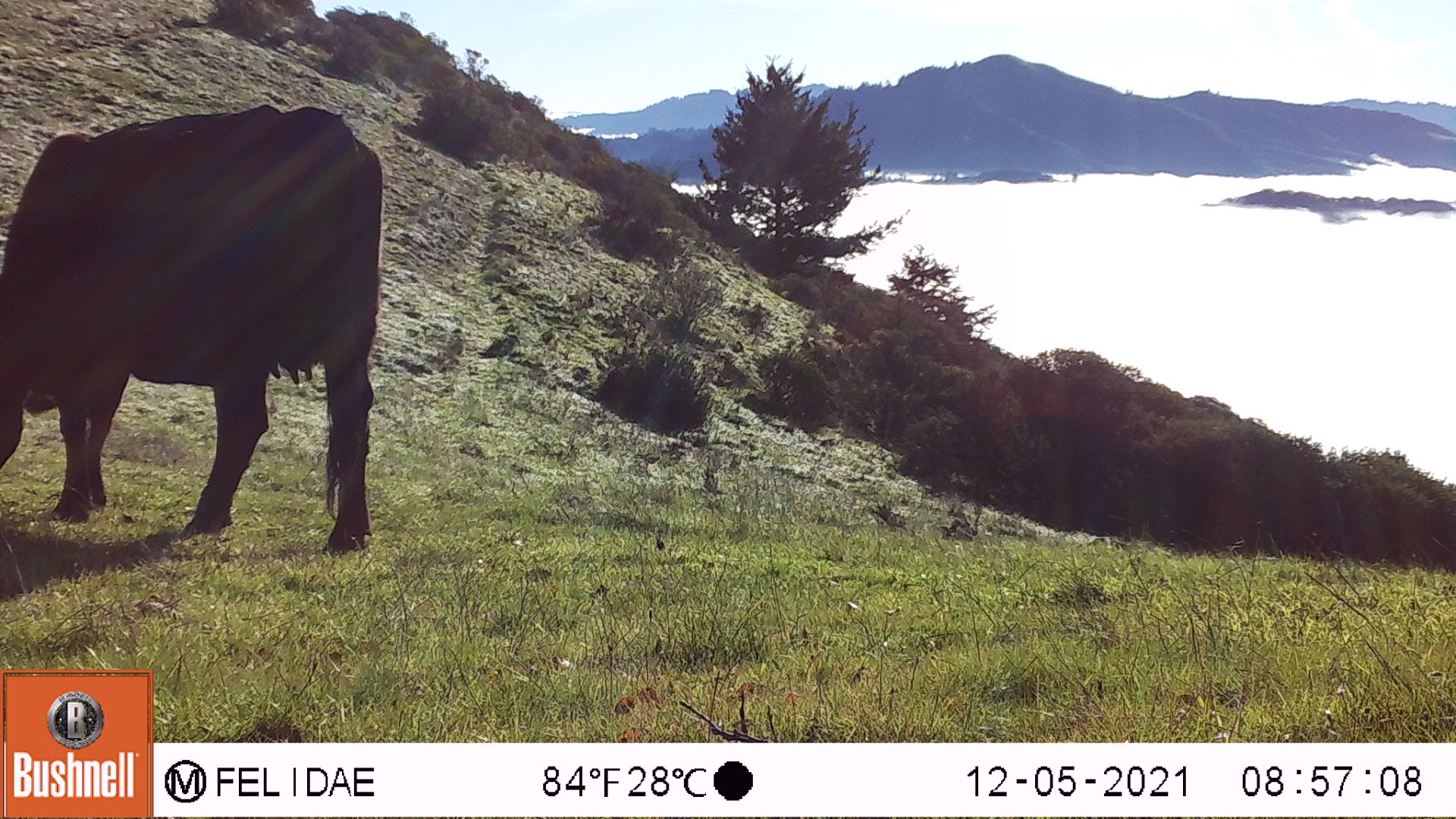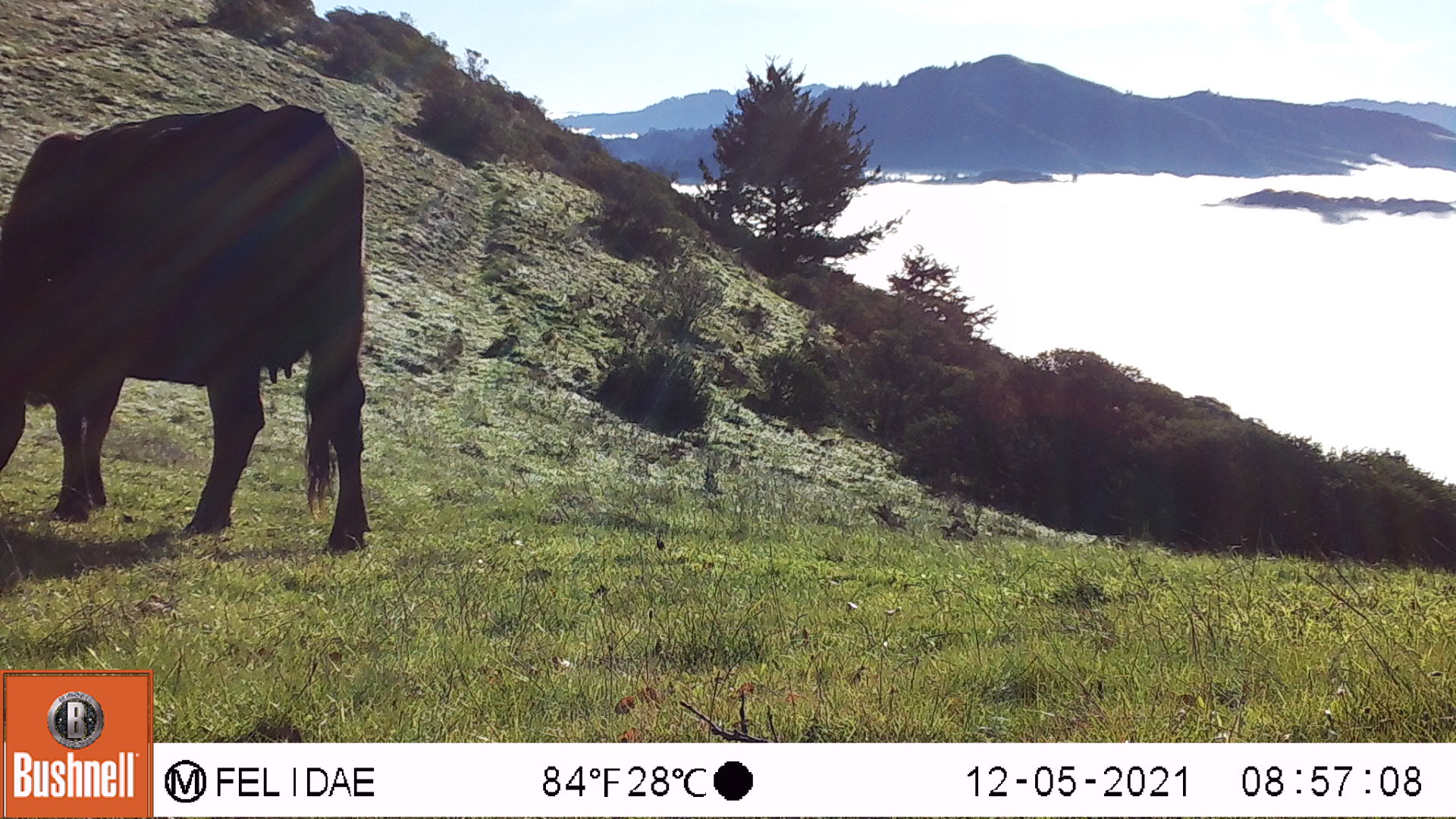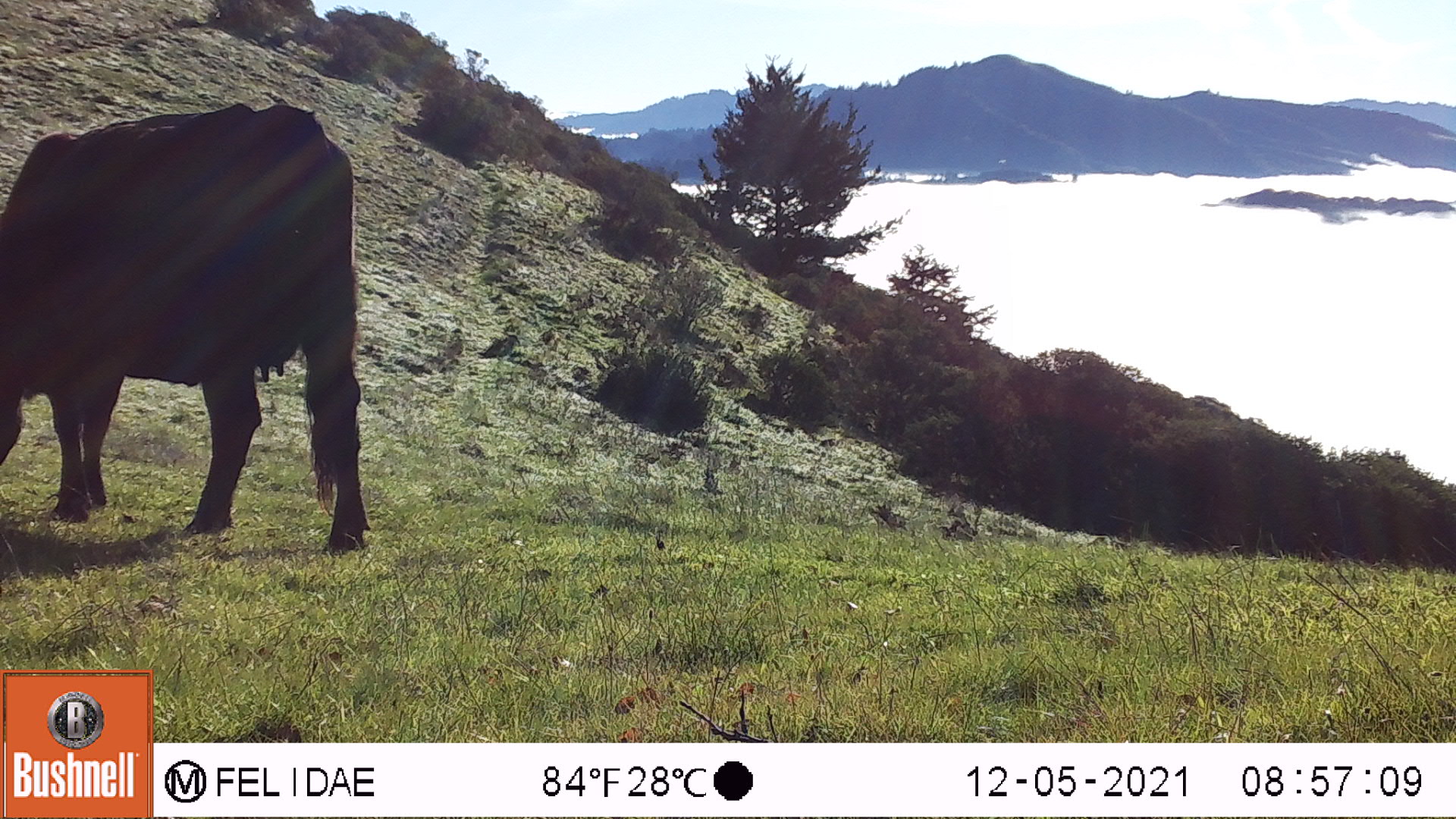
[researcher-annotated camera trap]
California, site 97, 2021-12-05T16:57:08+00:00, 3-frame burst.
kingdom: Animalia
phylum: Chordata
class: Mammalia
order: Artiodactyla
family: Bovidae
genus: Bos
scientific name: Bos taurus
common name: domestic cattle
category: cattle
Cattle (domestic cattle) (Bos taurus).